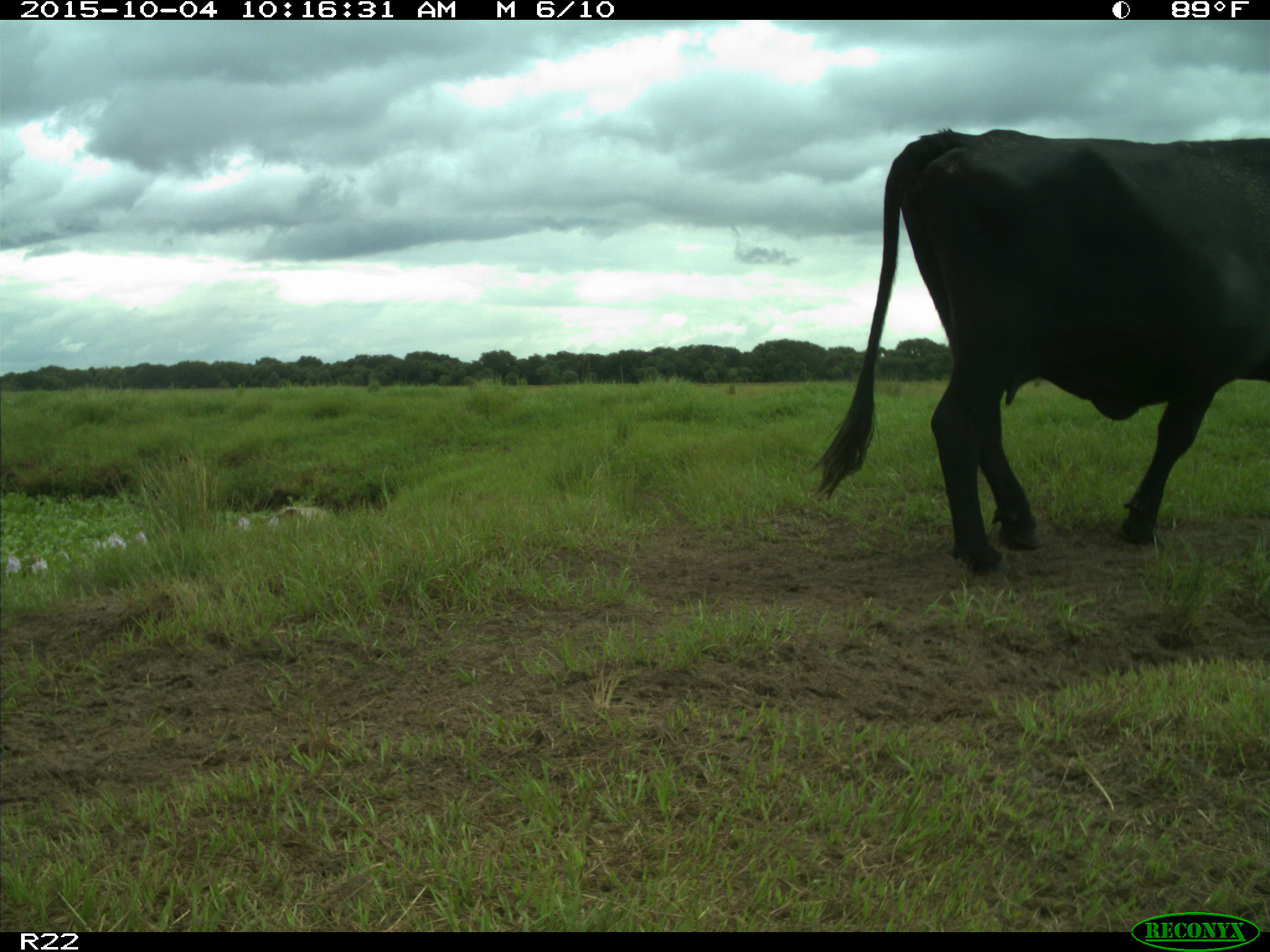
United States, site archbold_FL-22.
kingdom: Animalia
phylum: Chordata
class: Mammalia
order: Artiodactyla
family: Bovidae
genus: Bos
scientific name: Bos taurus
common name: domestic cow